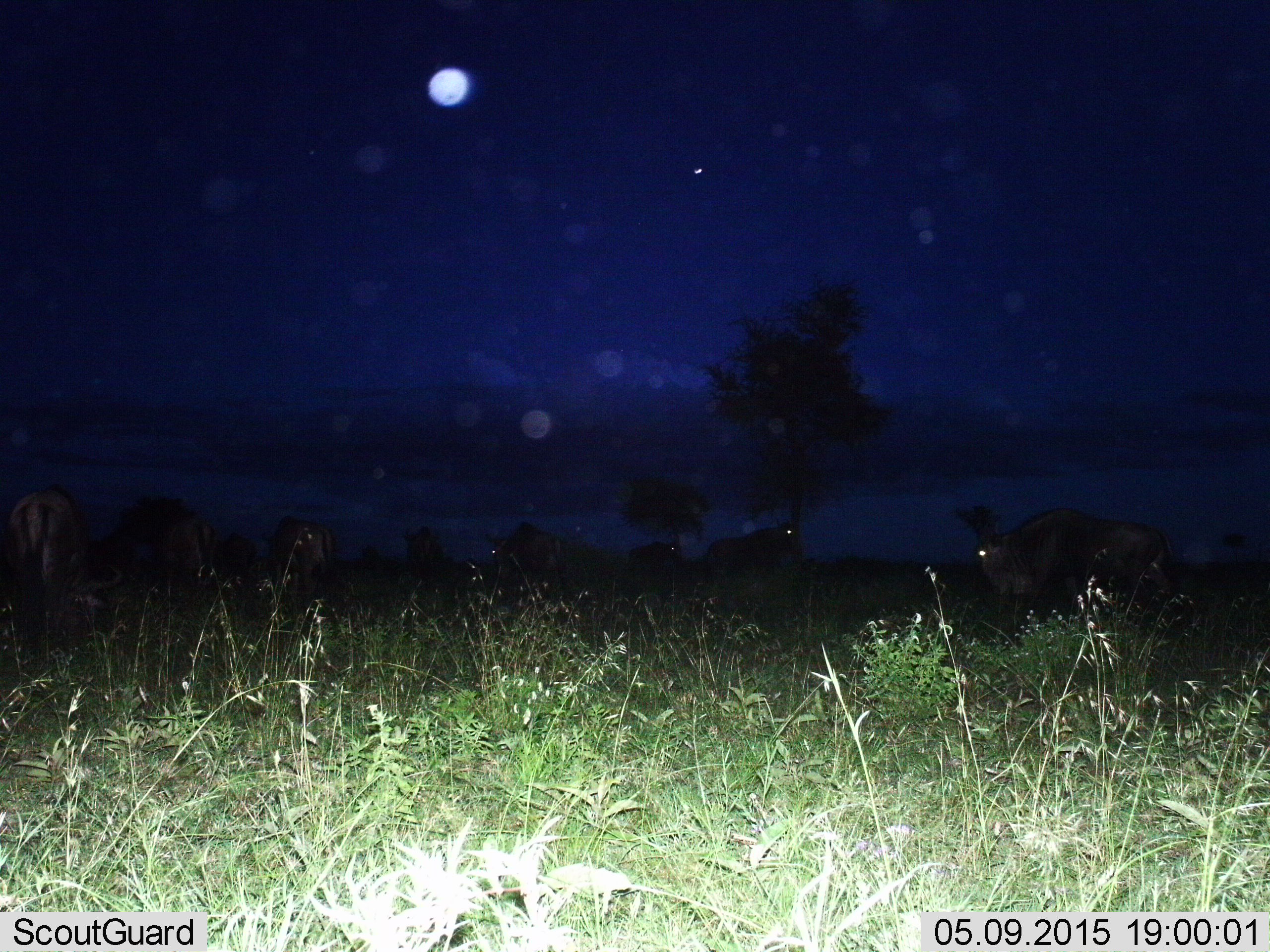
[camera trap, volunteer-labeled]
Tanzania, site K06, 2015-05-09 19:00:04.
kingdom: Animalia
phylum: Chordata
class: Mammalia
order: Artiodactyla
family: Bovidae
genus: Connochaetes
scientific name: Connochaetes taurinus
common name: blue wildebeest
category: wildebeest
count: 10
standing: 80%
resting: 10%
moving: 40%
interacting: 0%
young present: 0%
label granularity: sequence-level